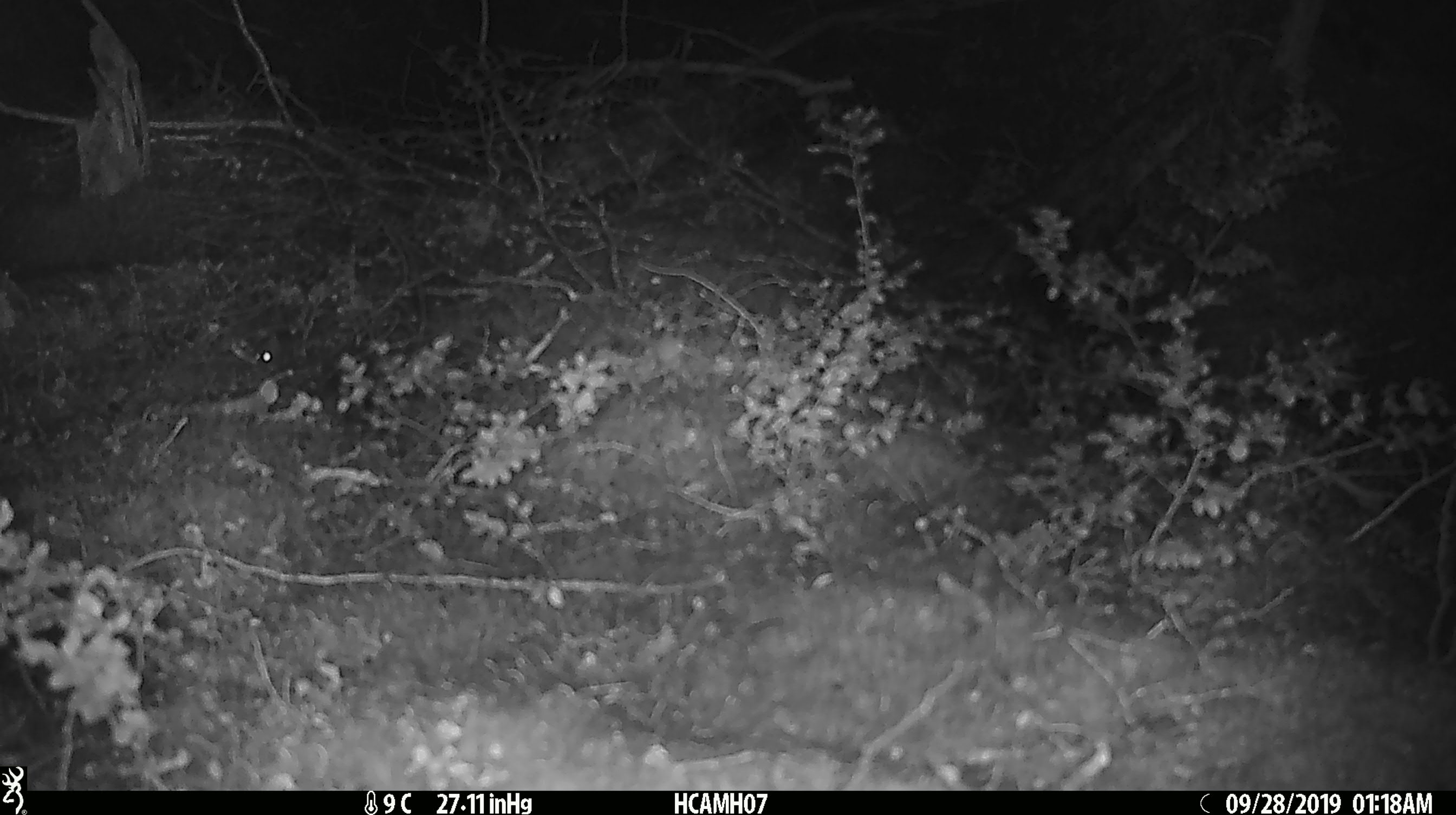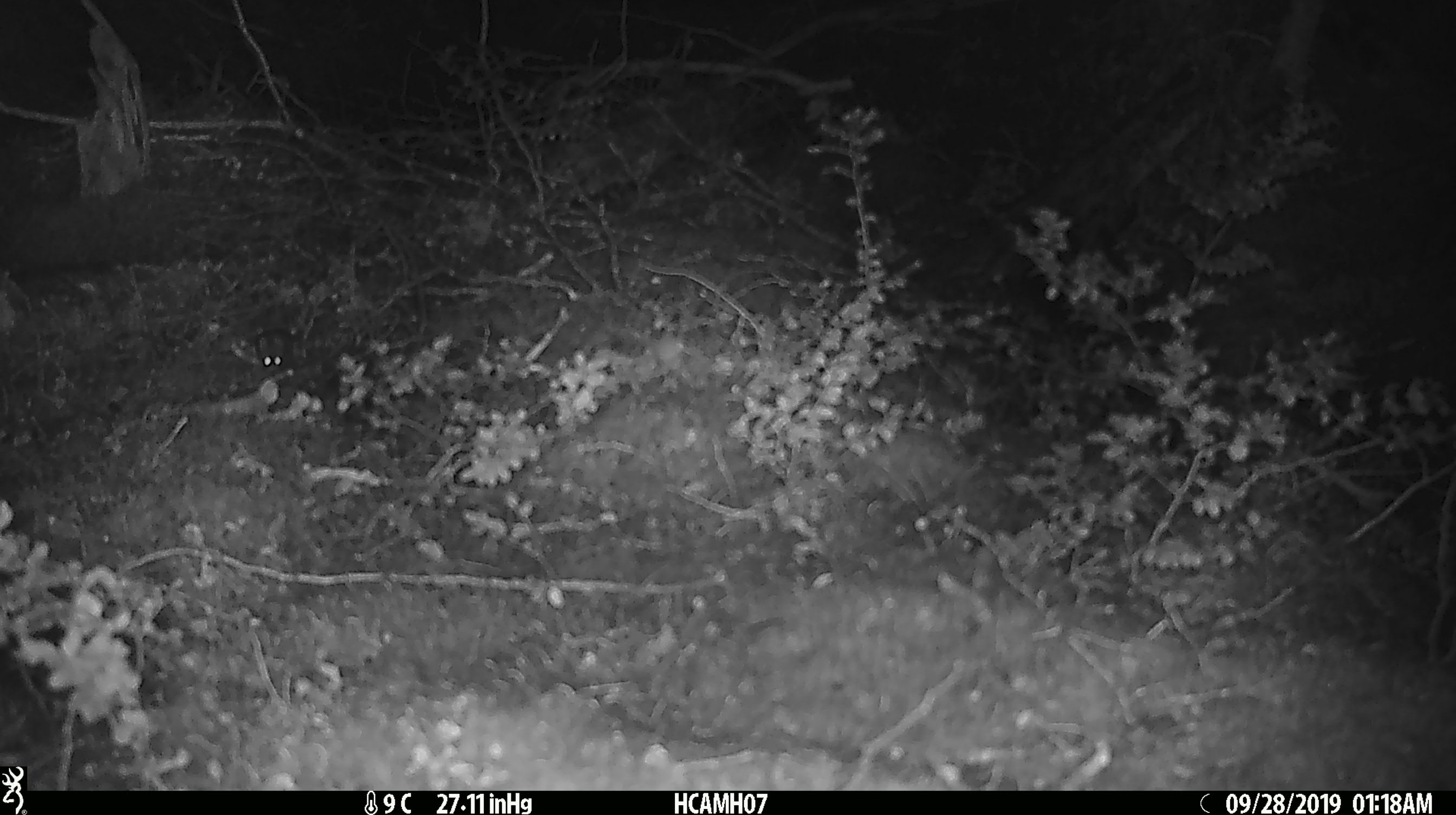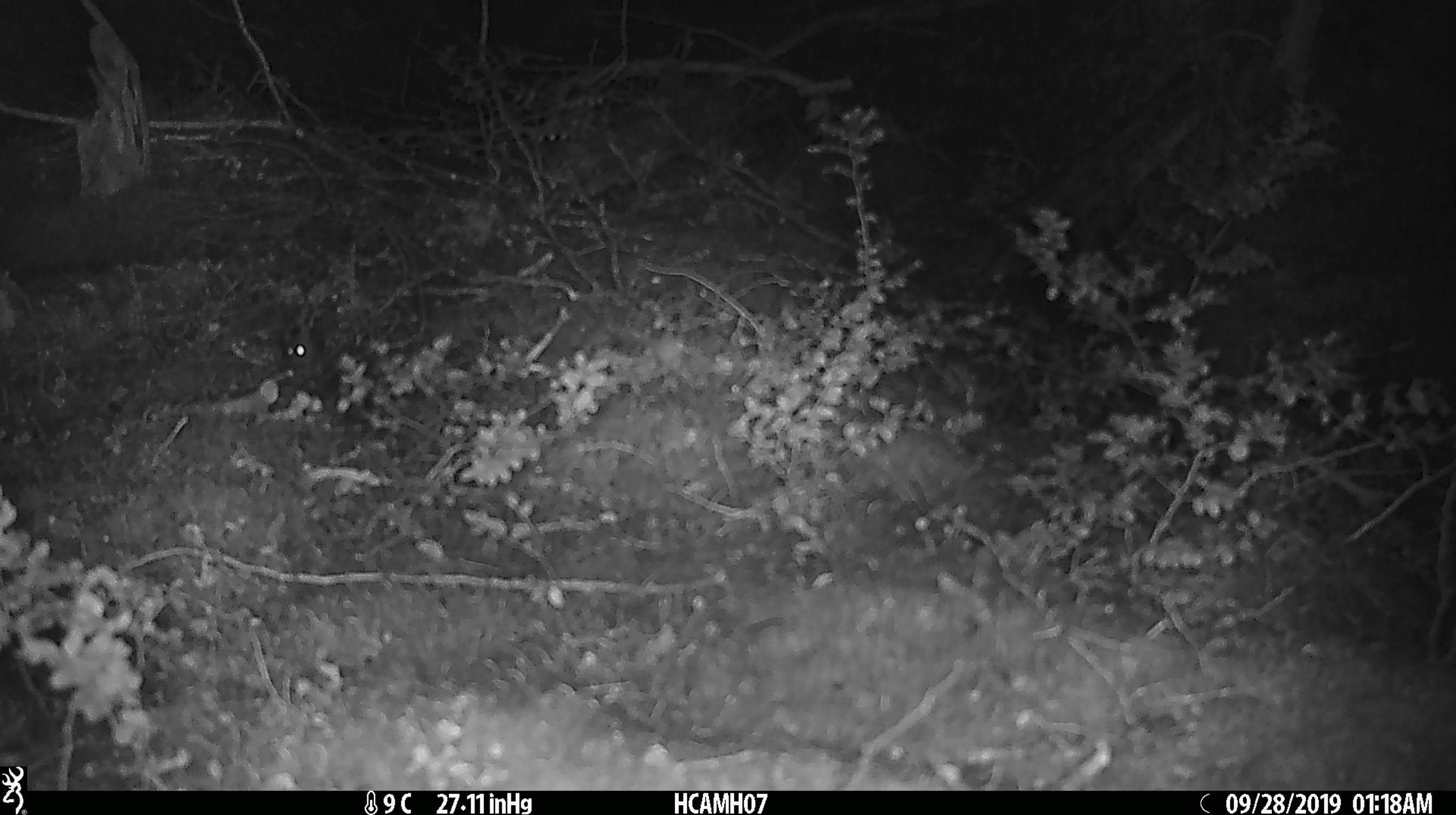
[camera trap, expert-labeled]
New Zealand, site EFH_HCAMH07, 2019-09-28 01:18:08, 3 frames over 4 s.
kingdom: Animalia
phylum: Chordata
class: Mammalia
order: Rodentia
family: Muridae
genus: Mus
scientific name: Mus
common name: mouse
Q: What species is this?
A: Mouse (Mus).